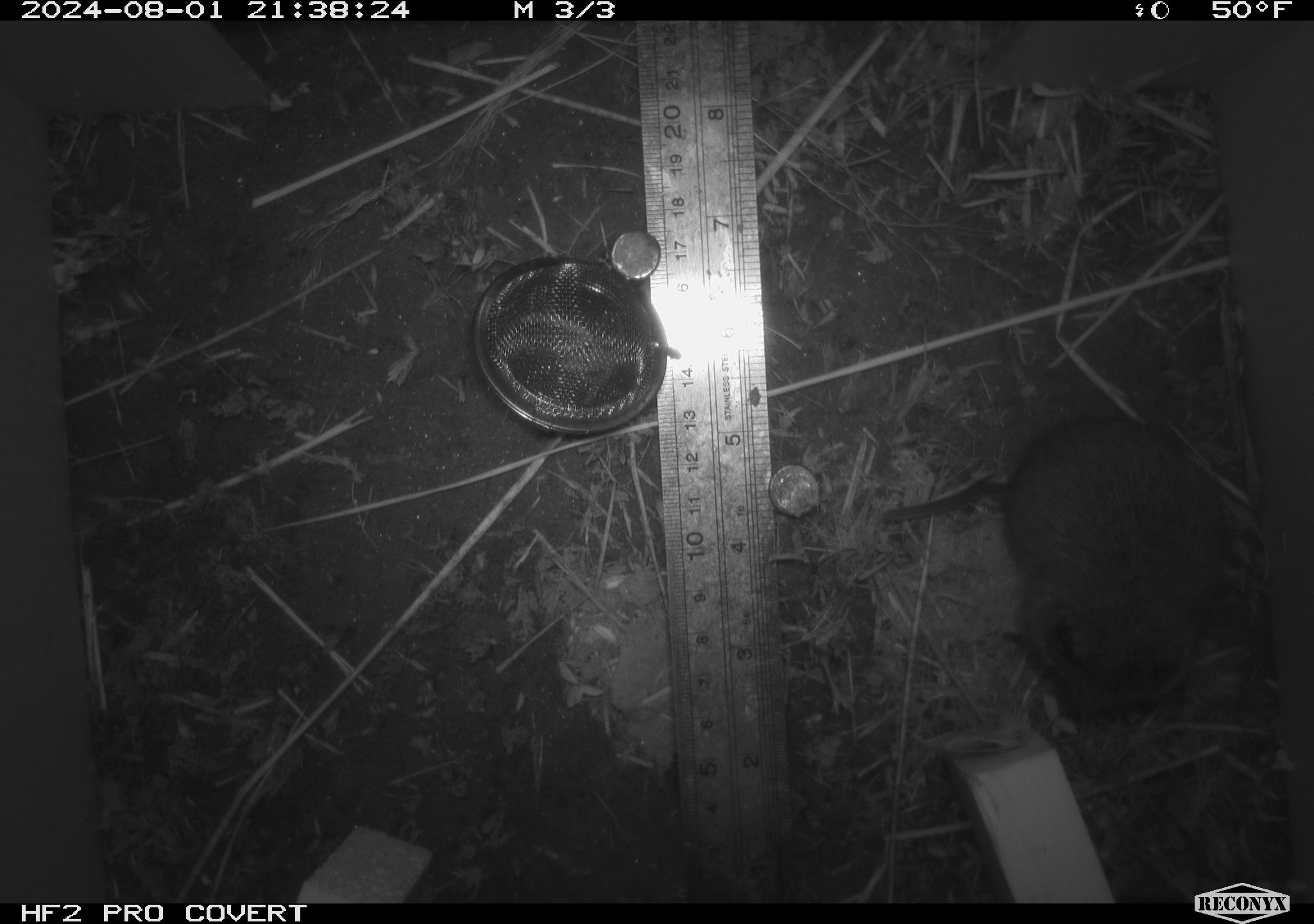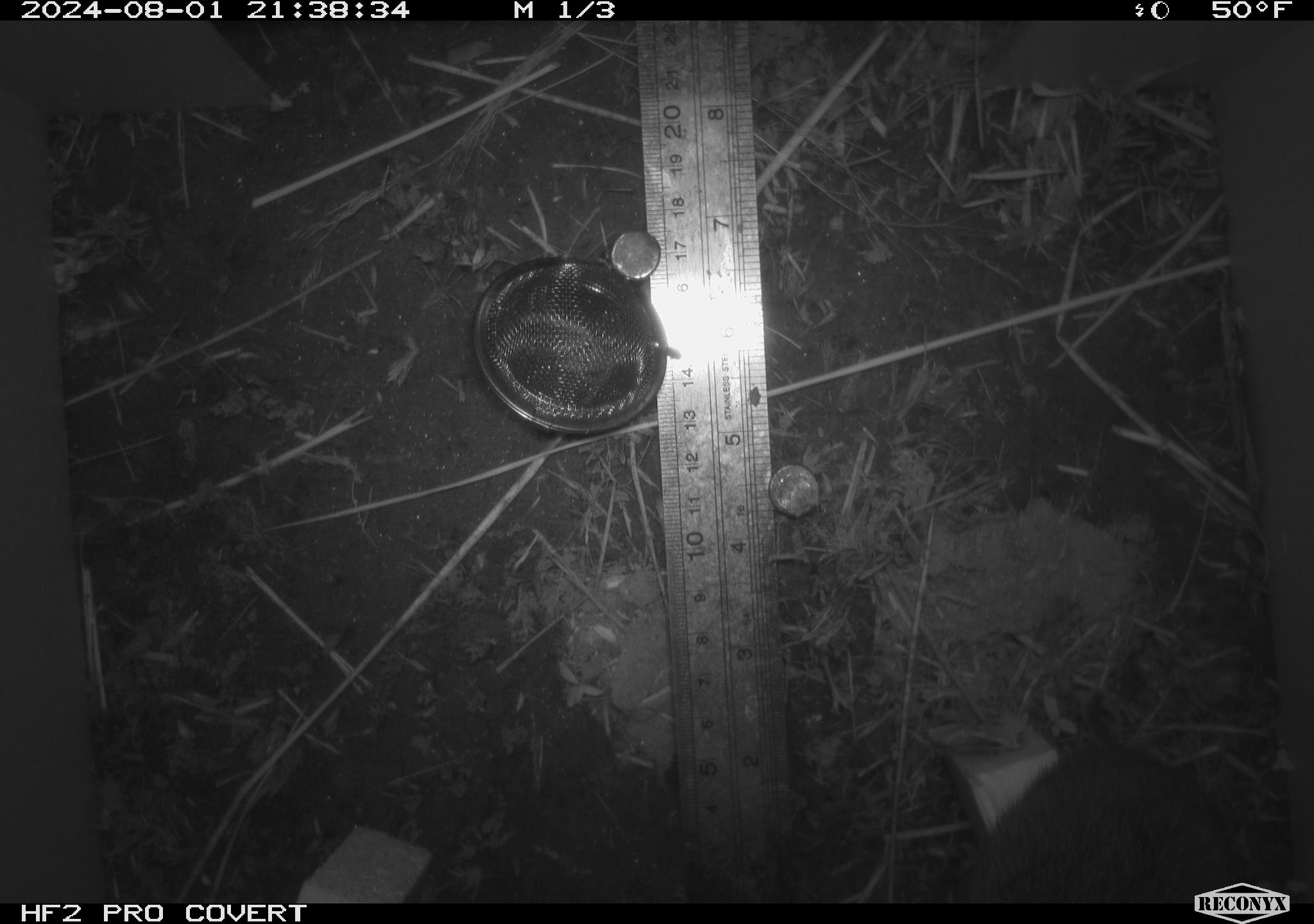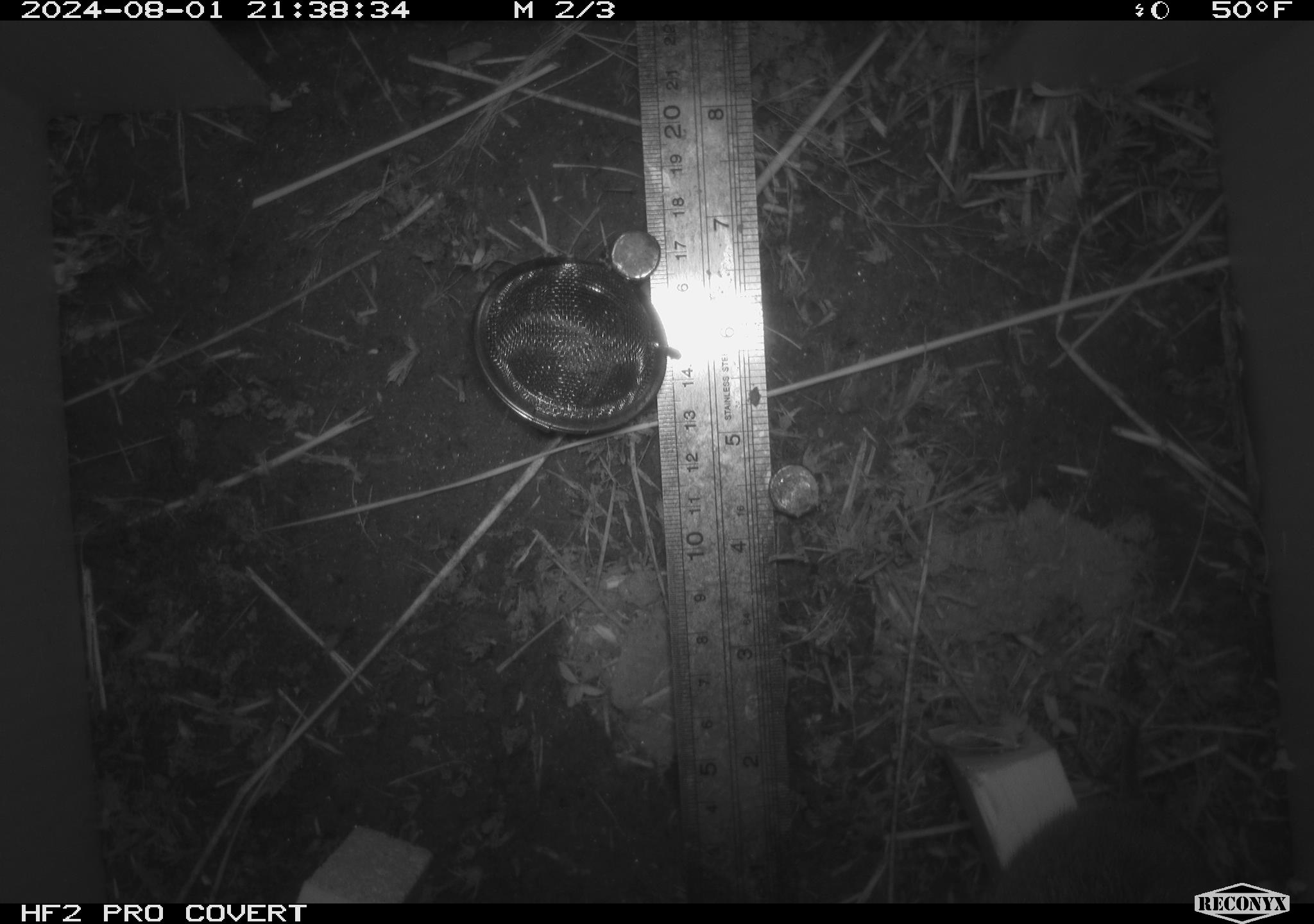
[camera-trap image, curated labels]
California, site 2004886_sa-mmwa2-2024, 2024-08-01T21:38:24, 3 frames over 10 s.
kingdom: Animalia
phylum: Chordata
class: Mammalia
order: Rodentia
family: Cricetidae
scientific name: Arvicolinae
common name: voles, lemmings, and muskrats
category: arvicolinae subfamily